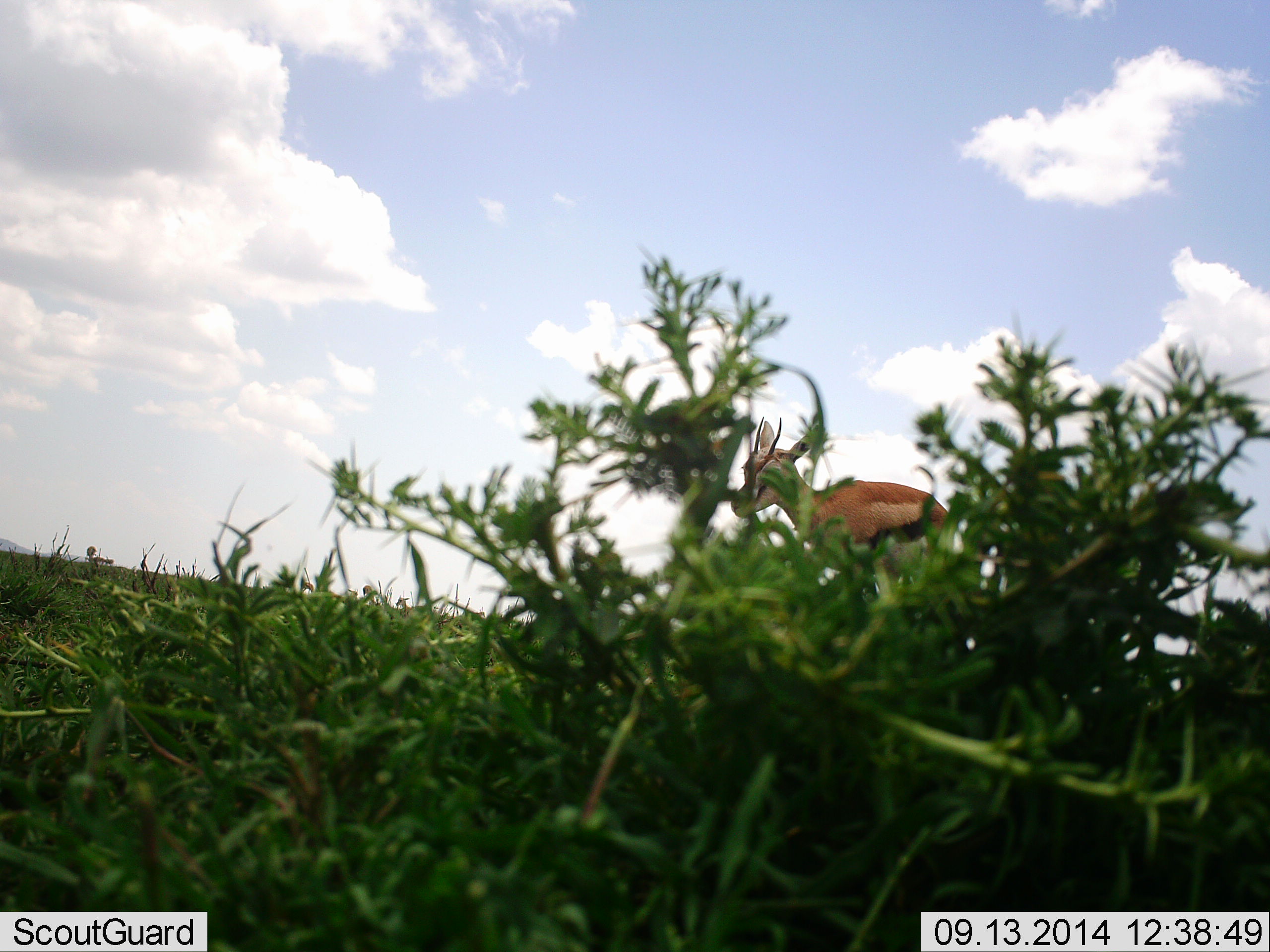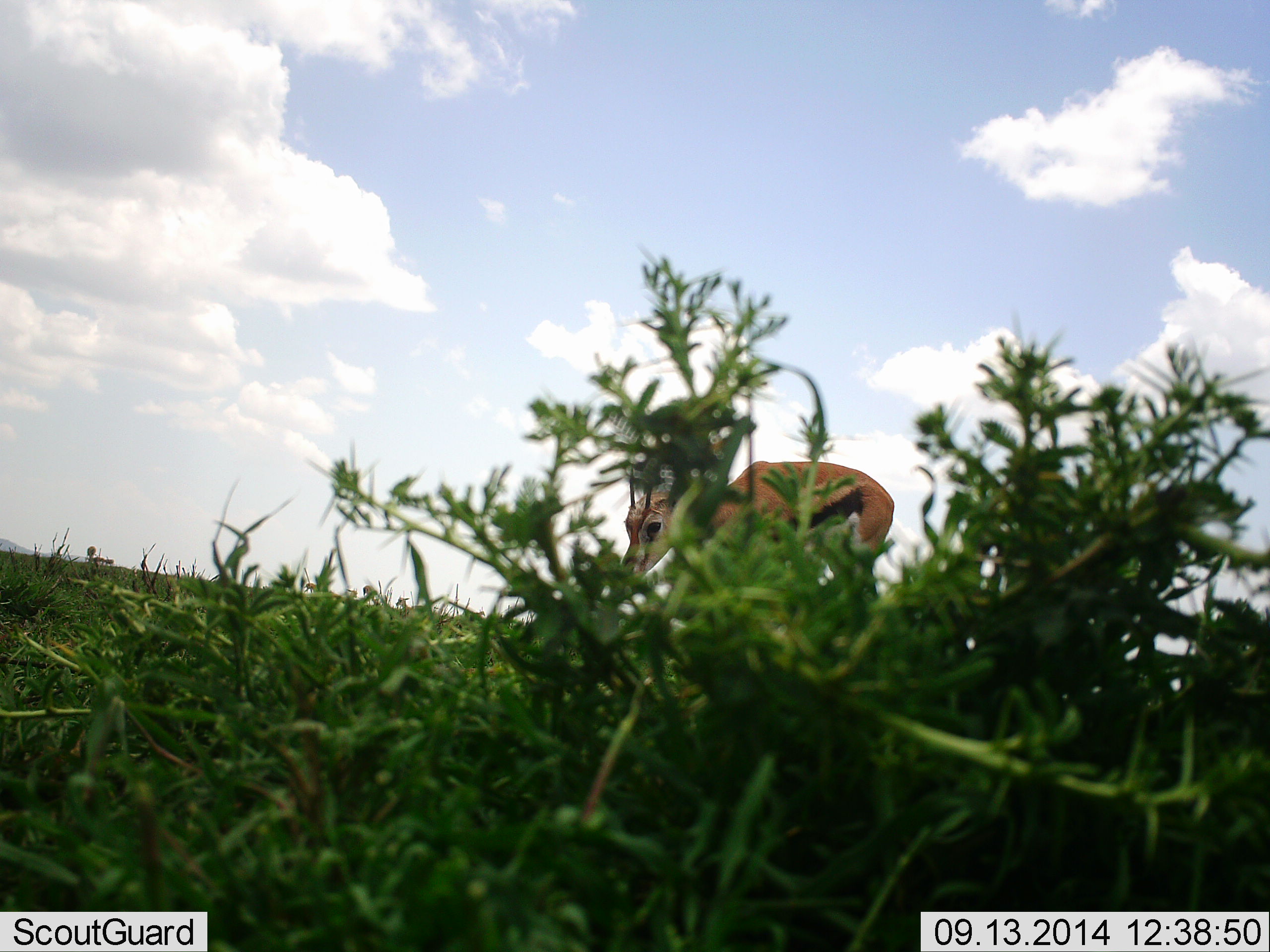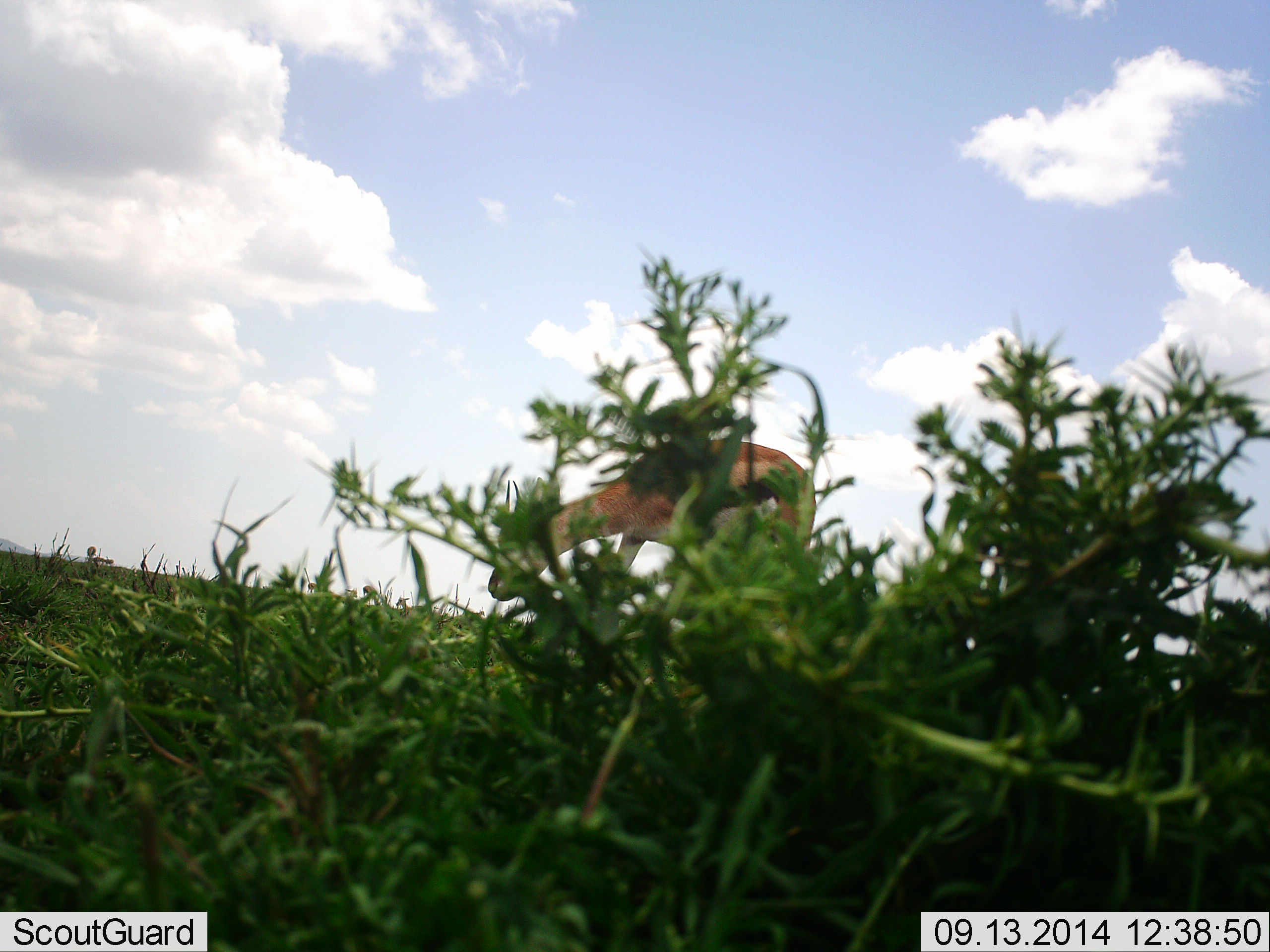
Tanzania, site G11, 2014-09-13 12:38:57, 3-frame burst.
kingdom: Animalia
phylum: Chordata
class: Mammalia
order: Artiodactyla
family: Bovidae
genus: Eudorcas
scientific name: Eudorcas thomsonii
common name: thomson's gazelle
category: gazellethomsons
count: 1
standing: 10%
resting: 0%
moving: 60%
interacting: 0%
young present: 0%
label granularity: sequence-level